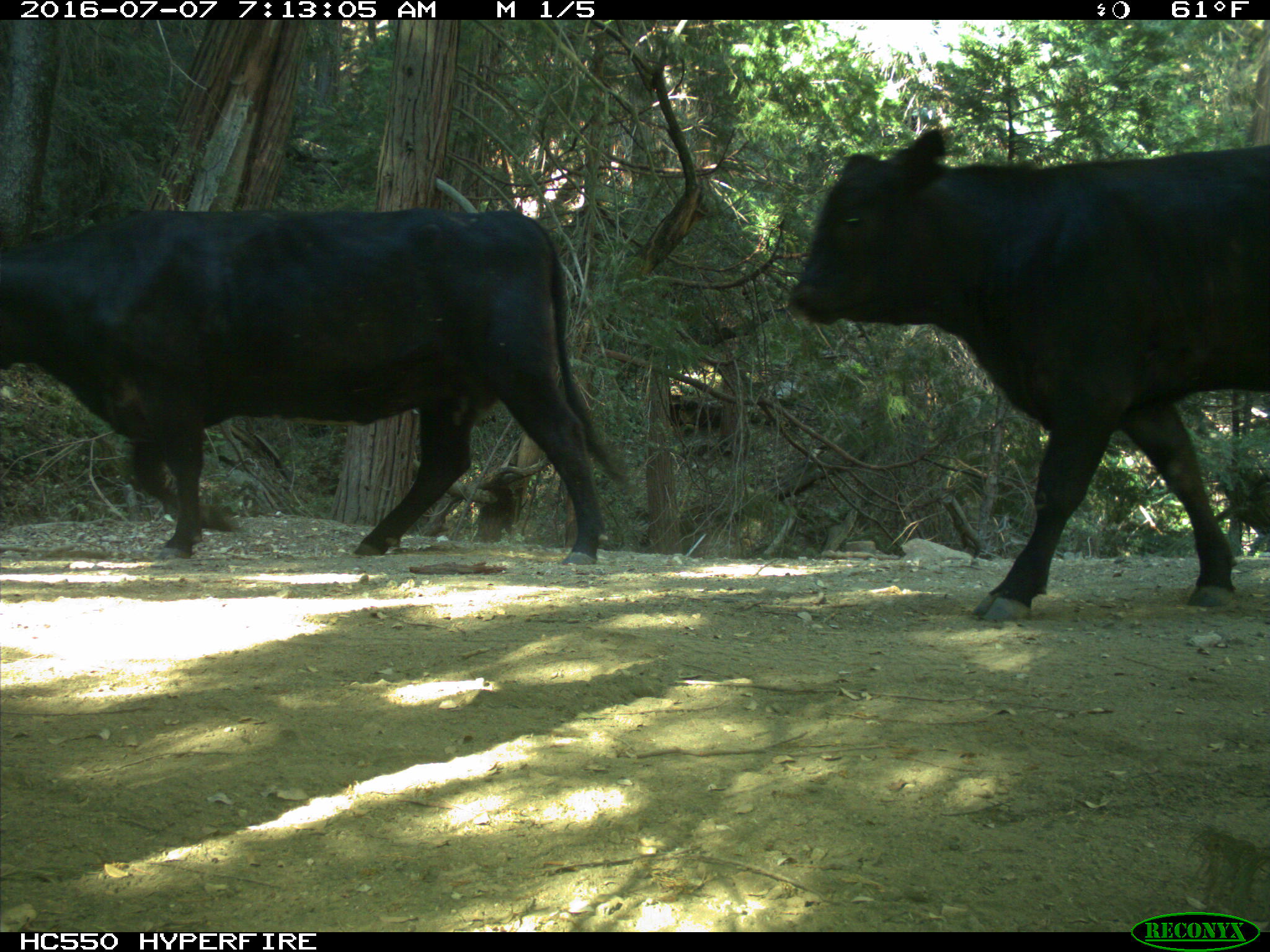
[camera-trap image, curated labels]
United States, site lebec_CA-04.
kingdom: Animalia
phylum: Chordata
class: Mammalia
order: Artiodactyla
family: Bovidae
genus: Bos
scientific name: Bos taurus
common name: domestic cow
Bos taurus (domestic cow).